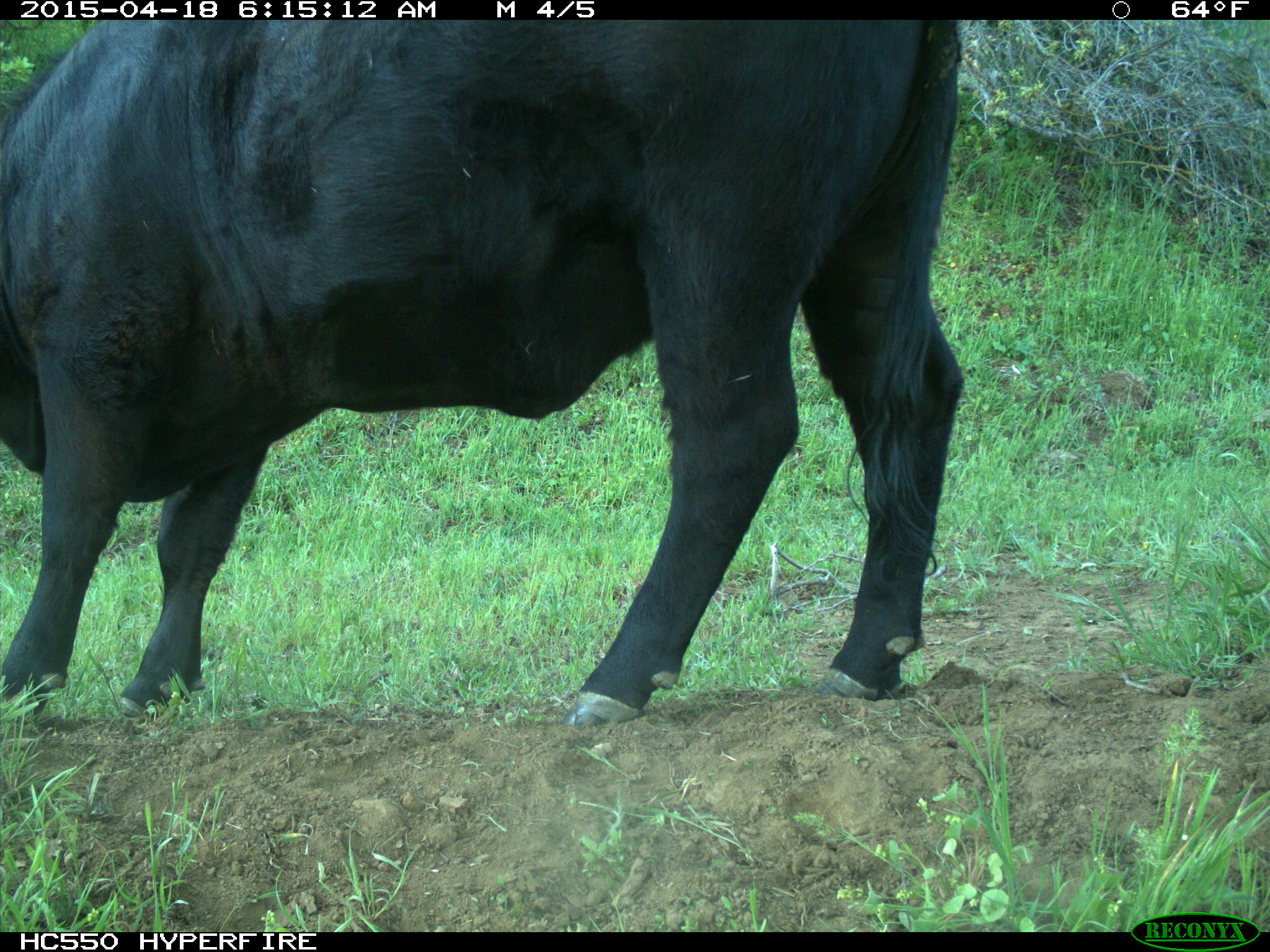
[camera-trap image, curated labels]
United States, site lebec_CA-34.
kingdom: Animalia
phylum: Chordata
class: Mammalia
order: Artiodactyla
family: Bovidae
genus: Bos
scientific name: Bos taurus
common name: domestic cow